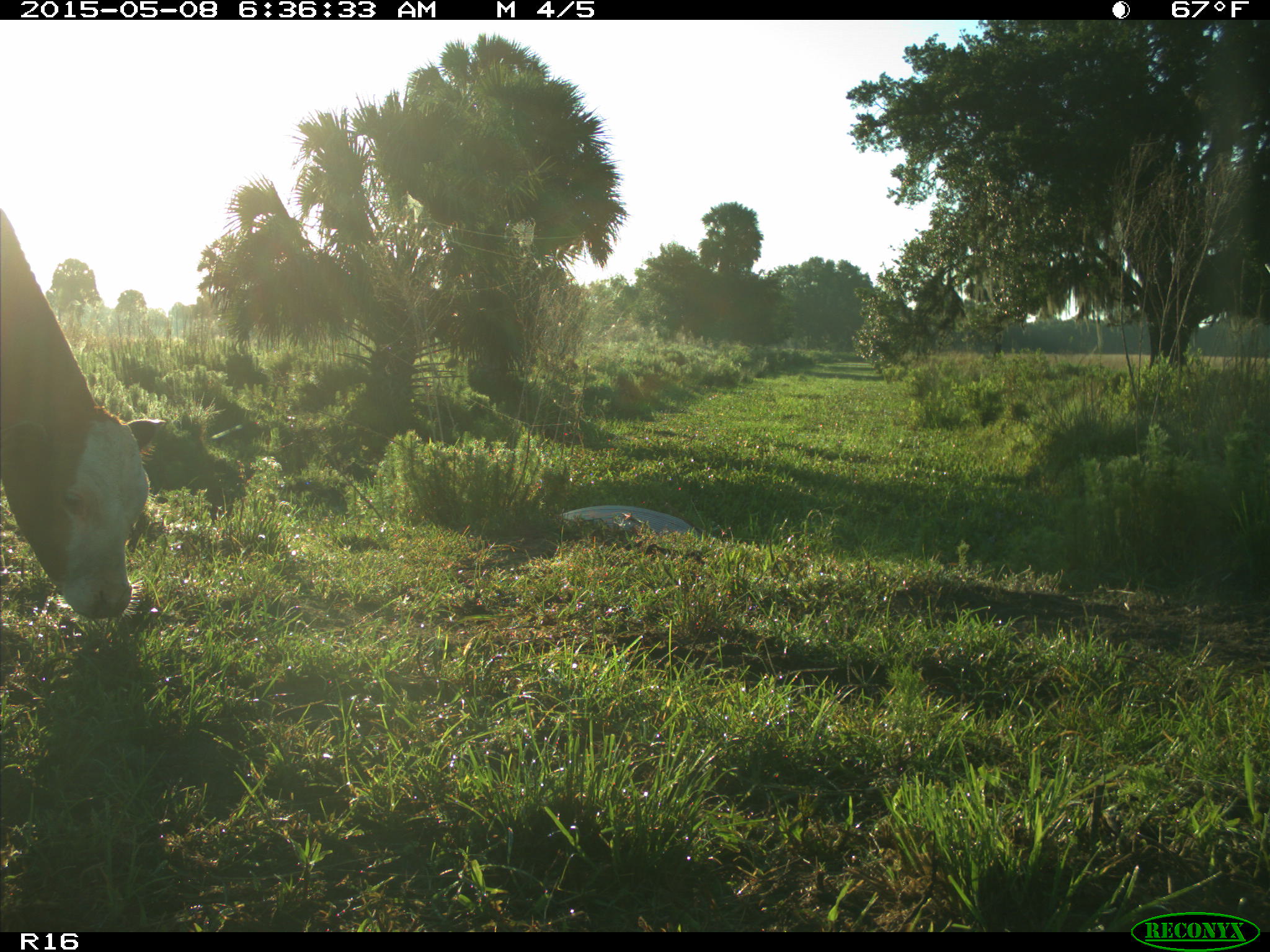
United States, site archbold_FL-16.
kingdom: Animalia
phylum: Chordata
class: Mammalia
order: Artiodactyla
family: Bovidae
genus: Bos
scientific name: Bos taurus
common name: domestic cow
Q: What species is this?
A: Bos taurus (domestic cow).